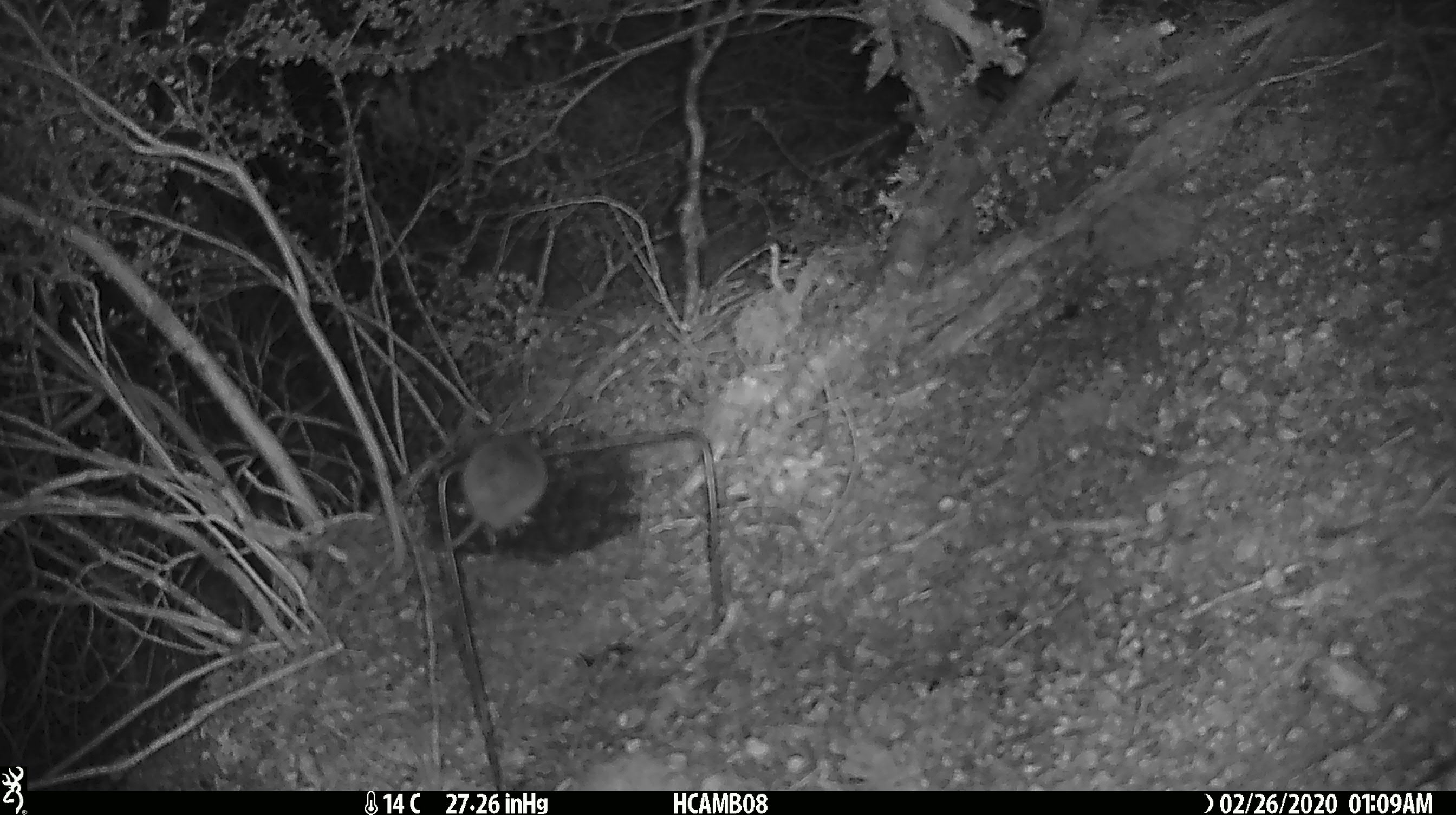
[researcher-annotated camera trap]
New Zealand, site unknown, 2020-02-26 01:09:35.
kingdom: Animalia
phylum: Chordata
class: Mammalia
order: Rodentia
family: Muridae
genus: Mus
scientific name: Mus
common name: mouse